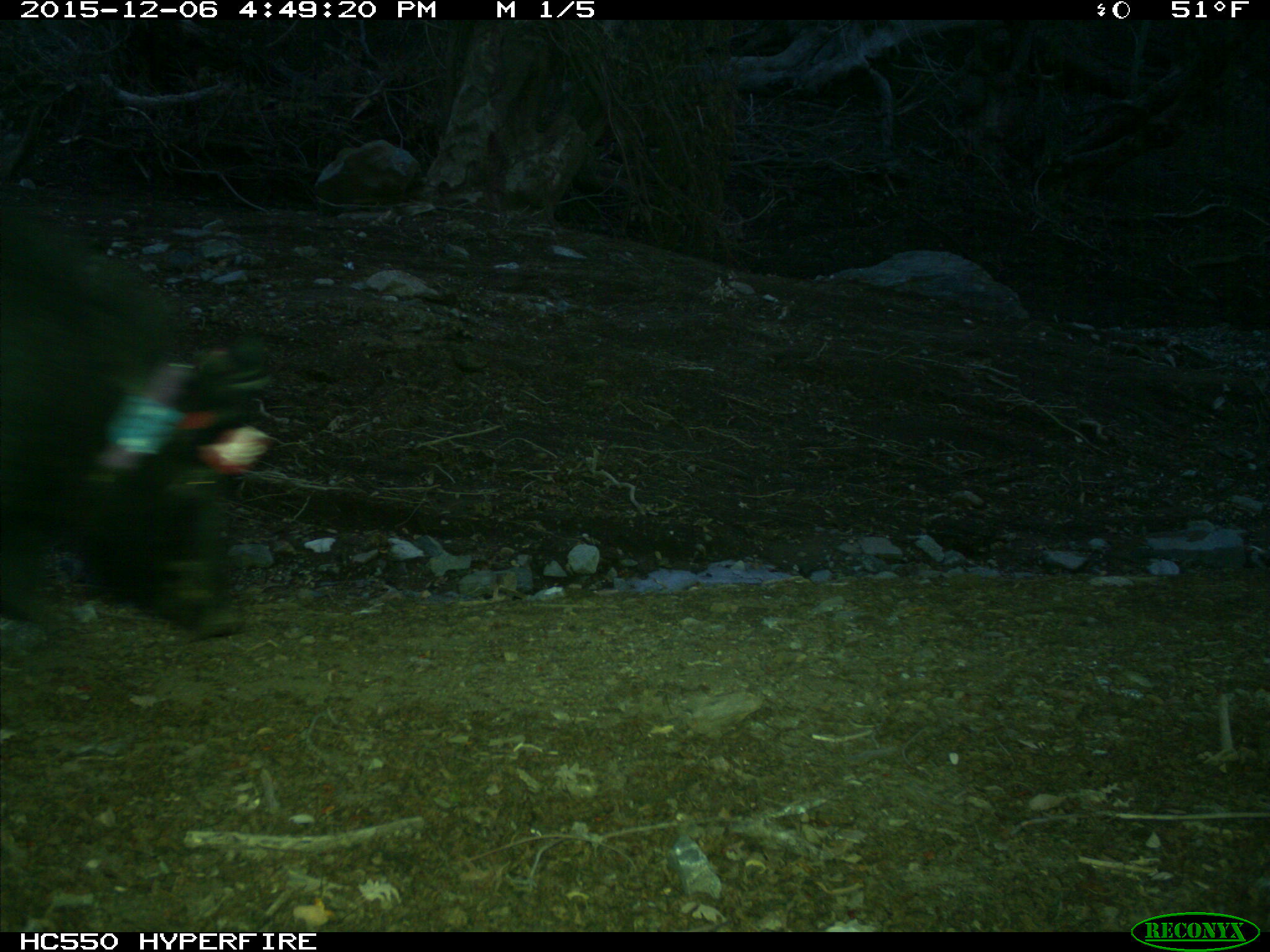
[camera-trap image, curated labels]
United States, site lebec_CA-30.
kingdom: Animalia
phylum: Chordata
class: Mammalia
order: Artiodactyla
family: Suidae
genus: Sus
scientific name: Sus scrofa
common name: wild boar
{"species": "Sus scrofa (wild boar)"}